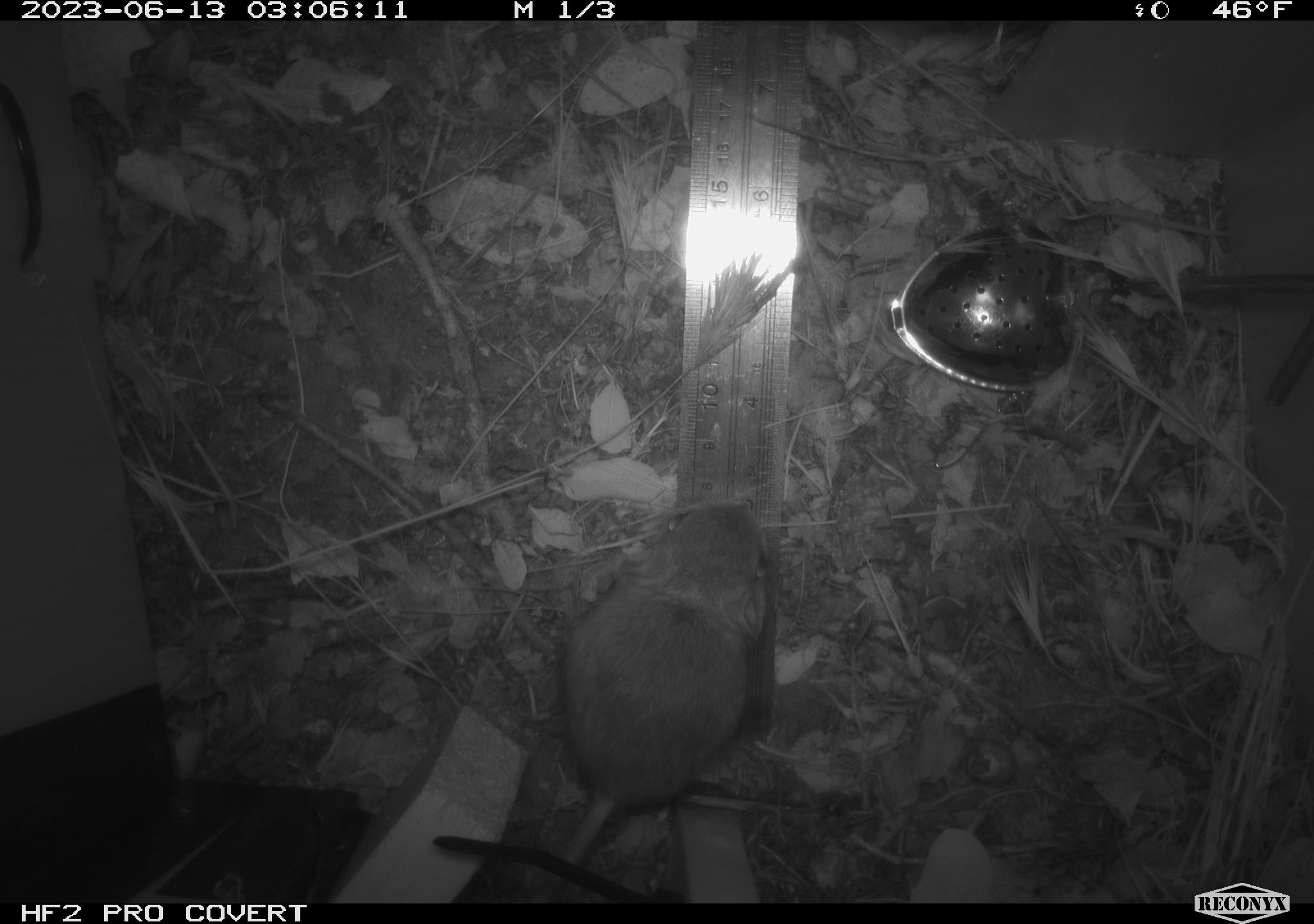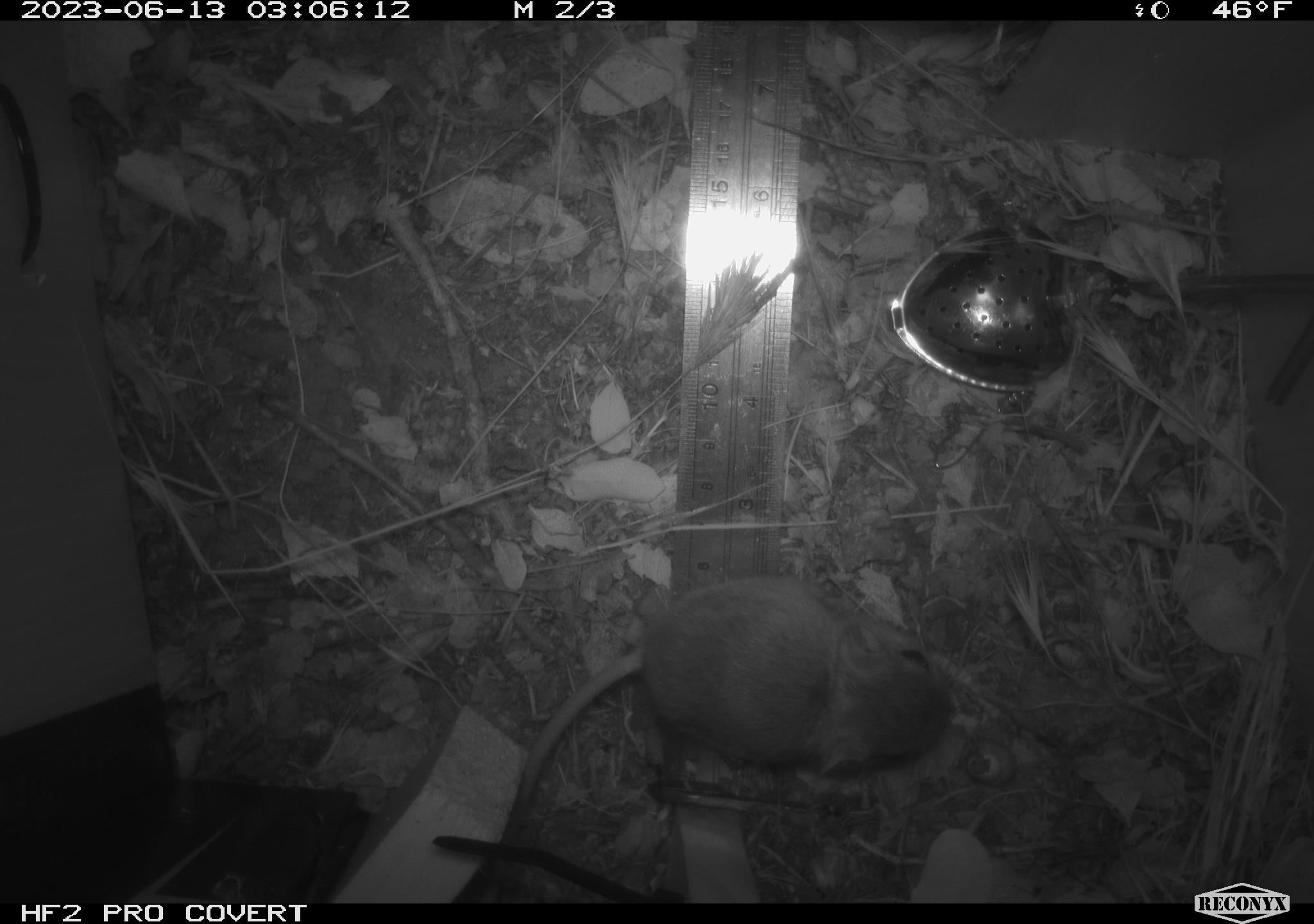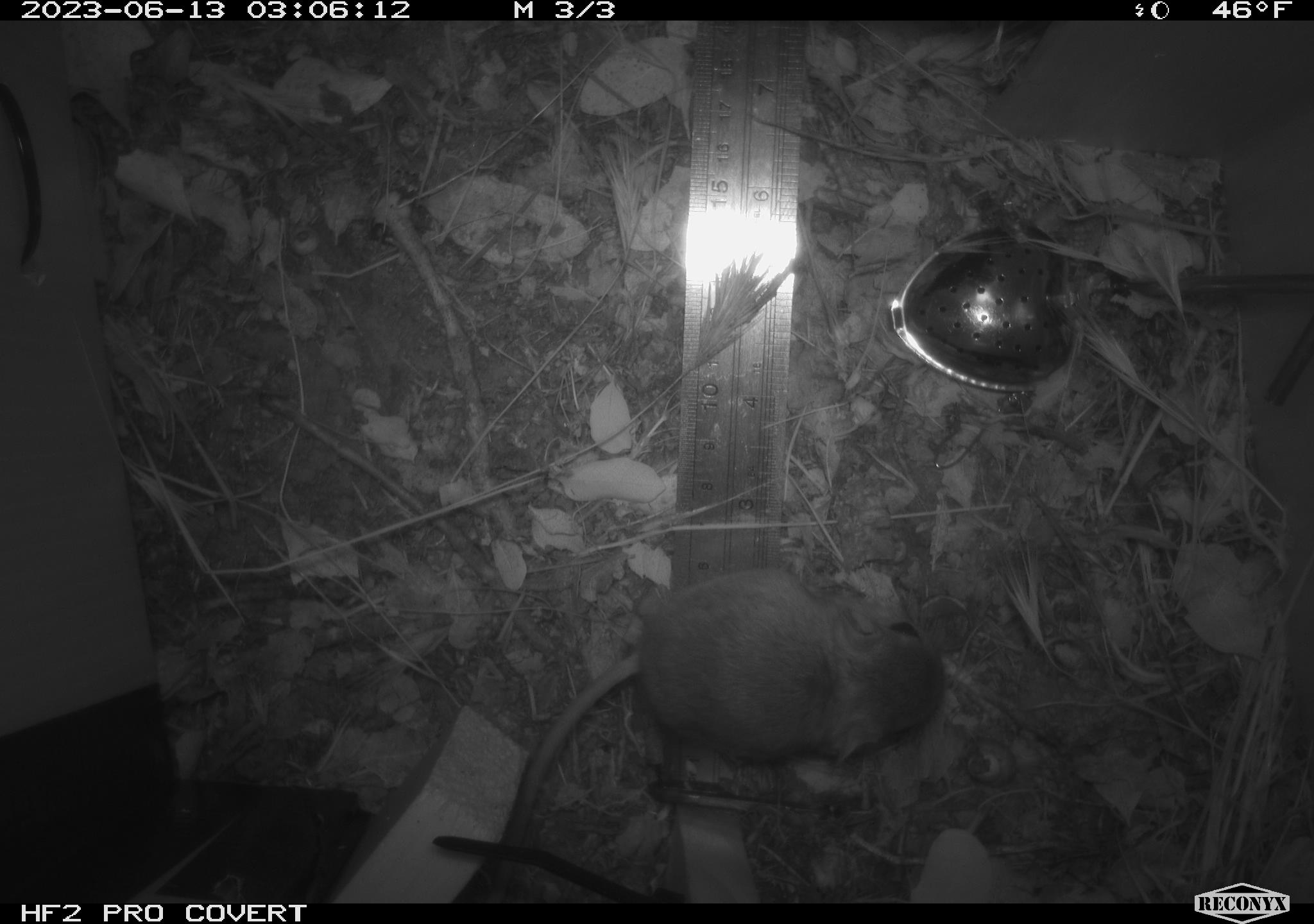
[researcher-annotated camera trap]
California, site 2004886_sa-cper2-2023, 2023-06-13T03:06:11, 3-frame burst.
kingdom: Animalia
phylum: Chordata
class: Mammalia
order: Rodentia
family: Heteromyidae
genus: Dipodomys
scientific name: Dipodomys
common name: kangaroo rats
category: dipodomys species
Dipodomys species (kangaroo rats) (Dipodomys).